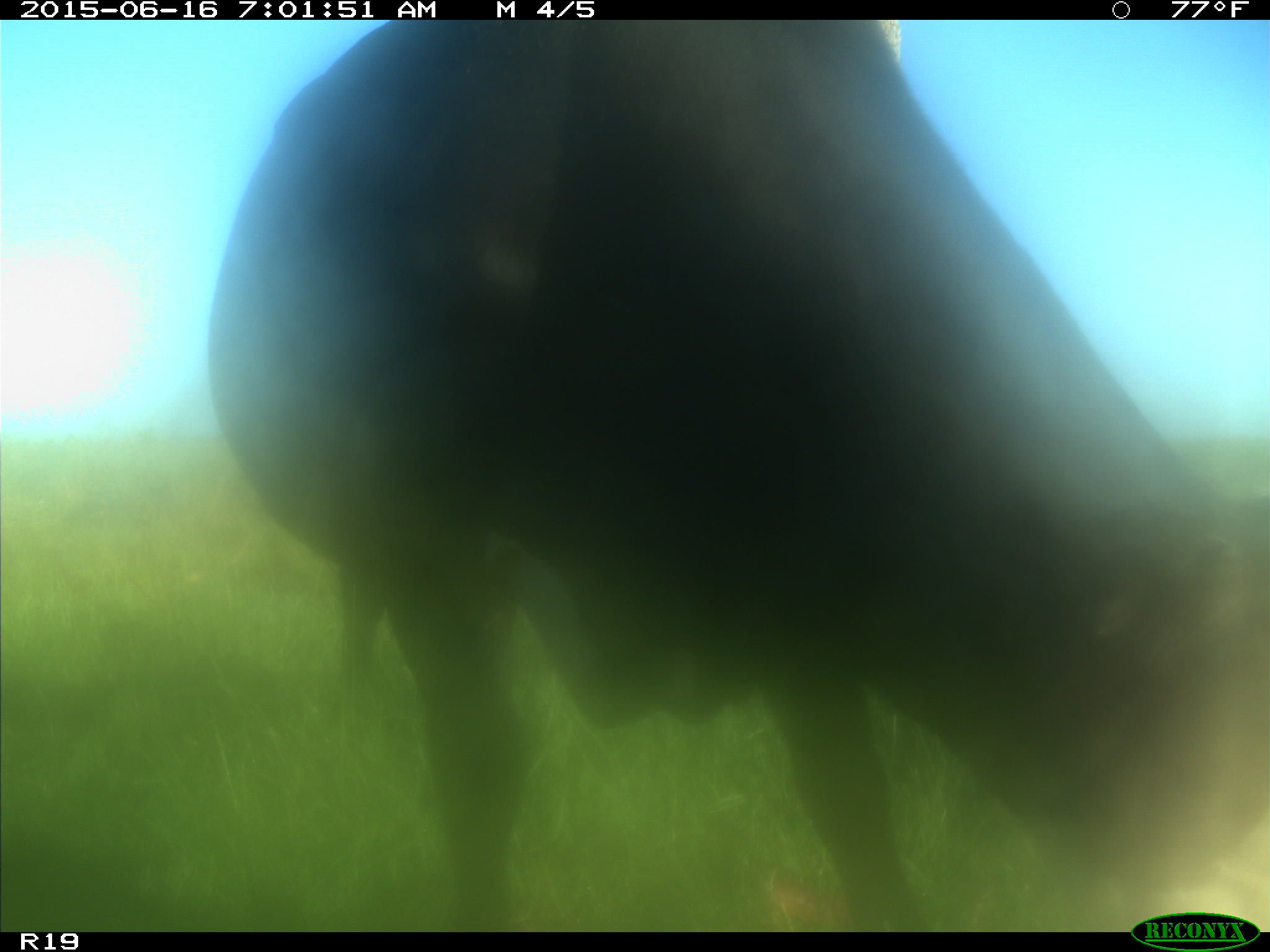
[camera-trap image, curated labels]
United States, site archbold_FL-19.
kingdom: Animalia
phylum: Chordata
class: Mammalia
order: Artiodactyla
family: Bovidae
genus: Bos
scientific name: Bos taurus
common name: domestic cow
Bos taurus (domestic cow).